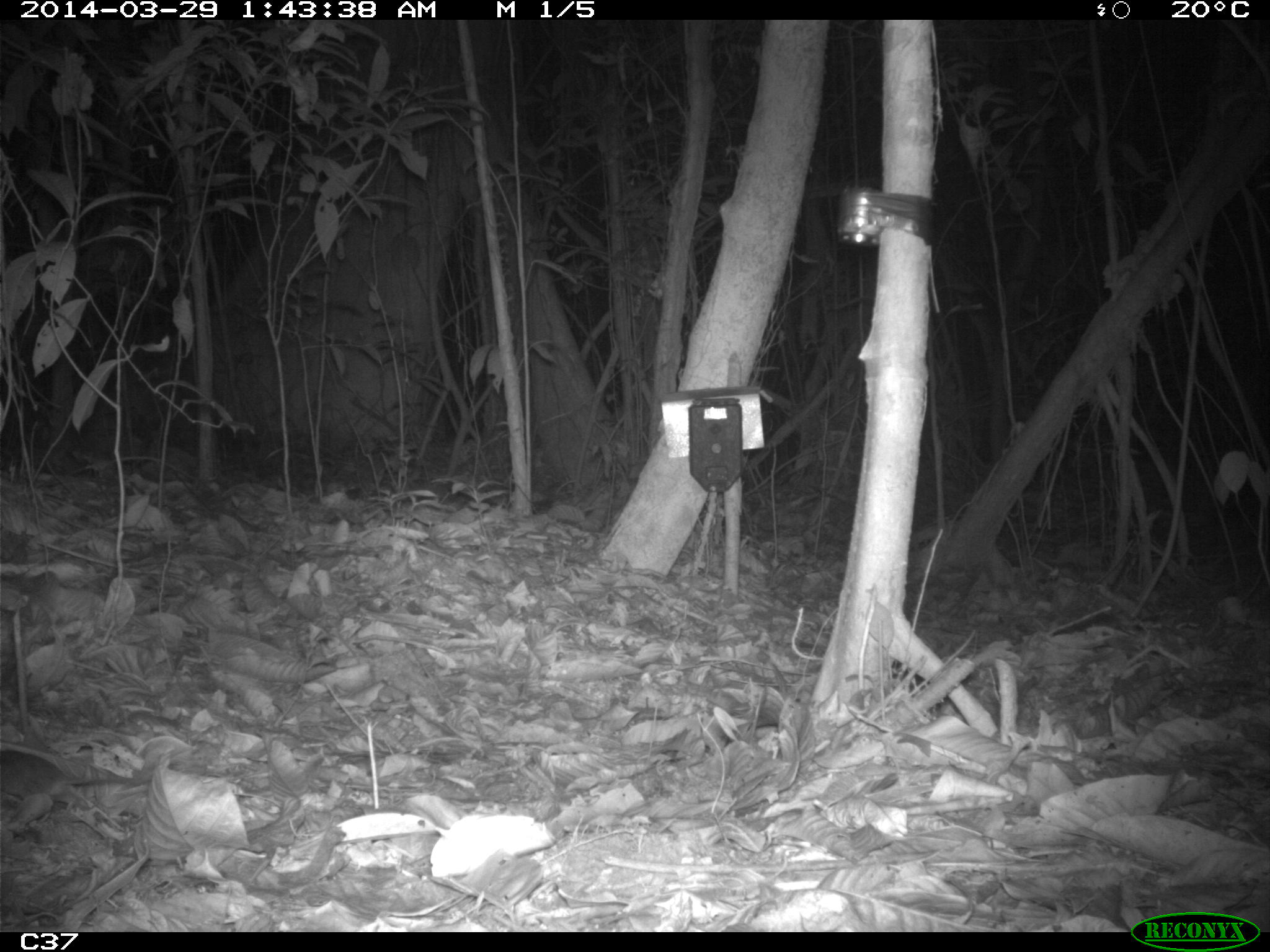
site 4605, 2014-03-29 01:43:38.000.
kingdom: Animalia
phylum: Chordata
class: Mammalia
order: Rodentia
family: Muridae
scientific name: Muridae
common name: mice, rats, and gerbils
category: unknown mouse or rat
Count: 1.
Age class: adult.